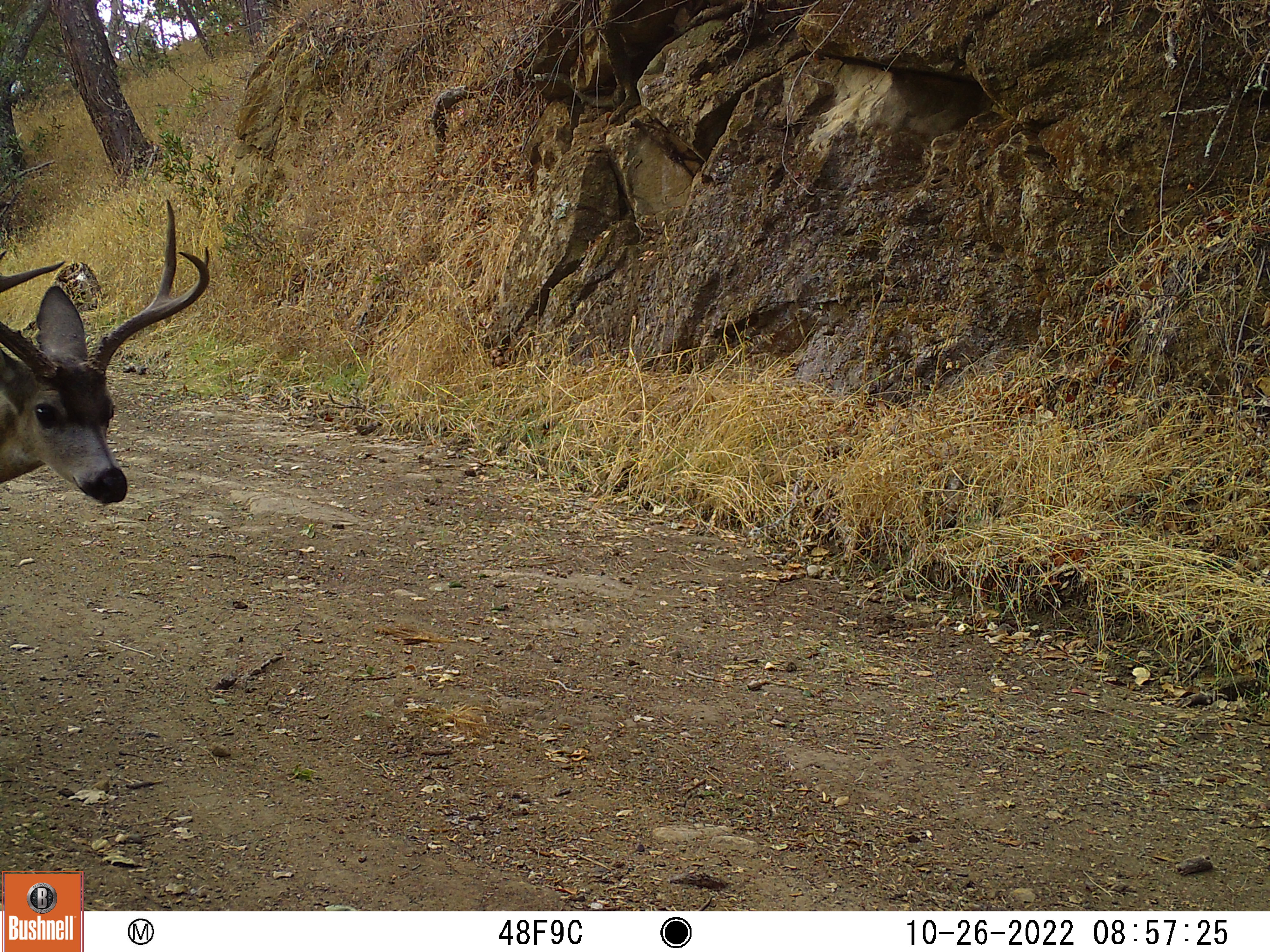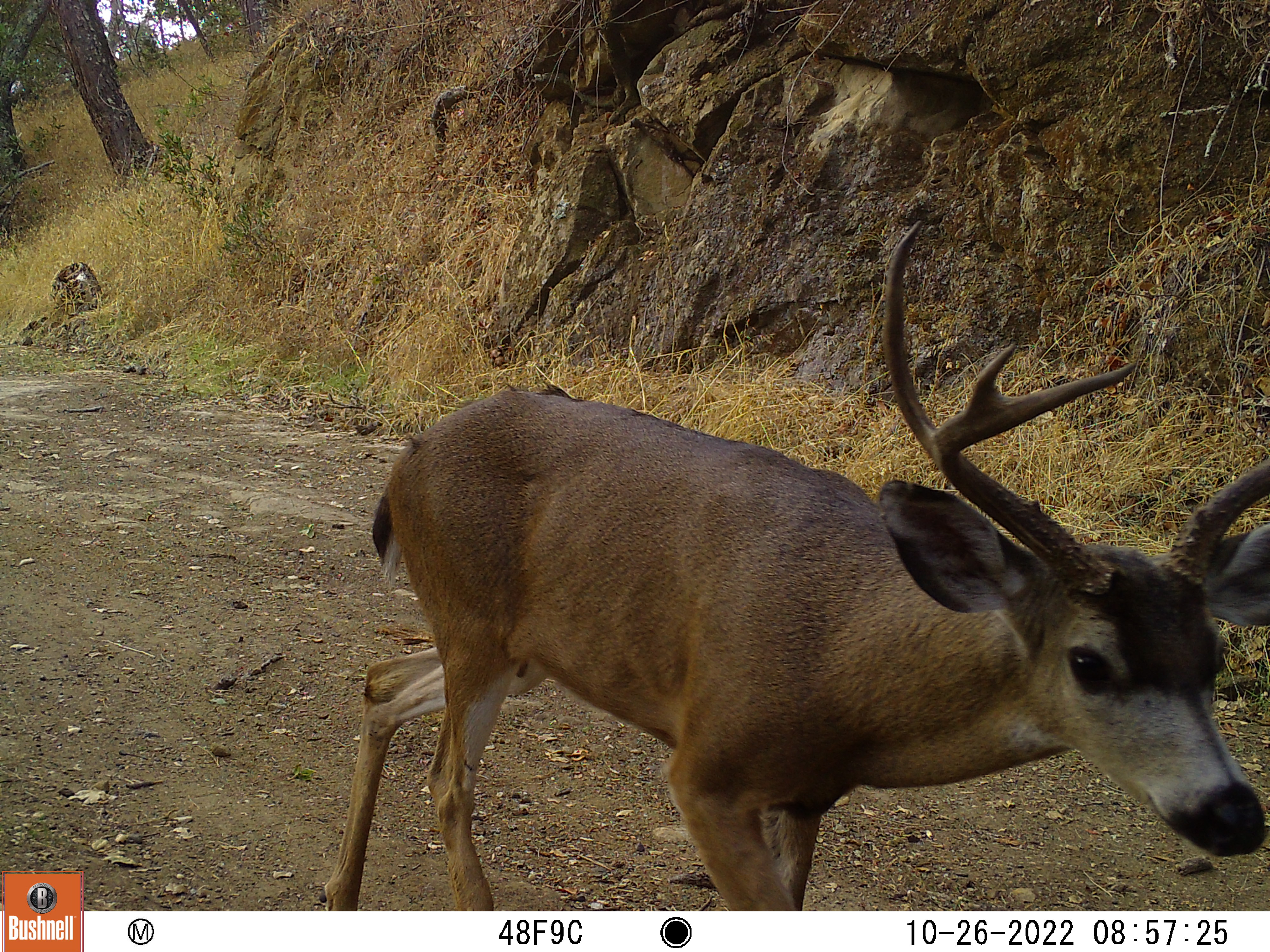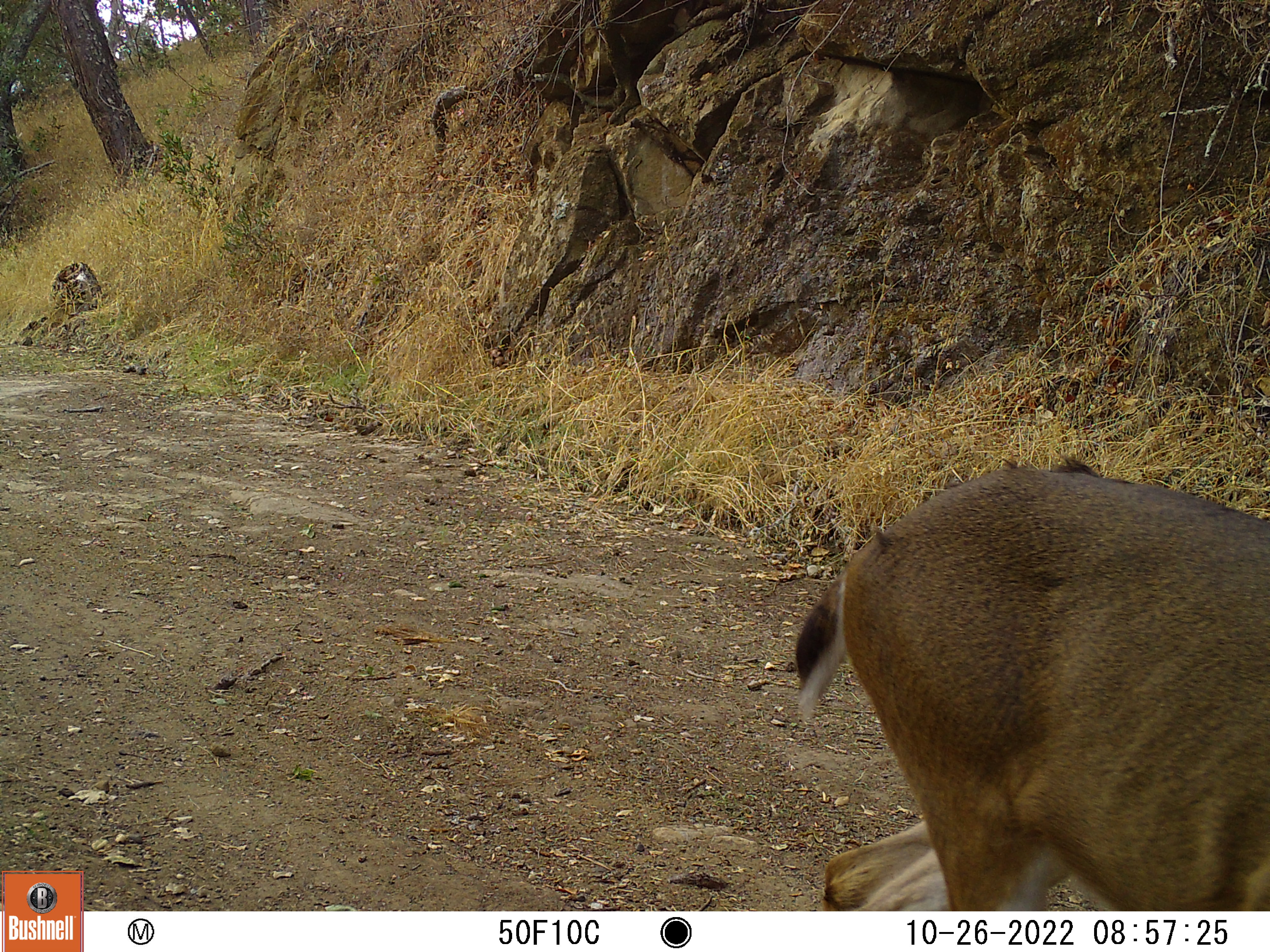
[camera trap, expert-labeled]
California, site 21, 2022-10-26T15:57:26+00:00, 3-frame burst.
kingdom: Animalia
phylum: Chordata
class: Mammalia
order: Artiodactyla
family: Cervidae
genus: Odocoileus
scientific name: Odocoileus hemionus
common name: mule deer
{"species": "mule deer (Odocoileus hemionus)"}